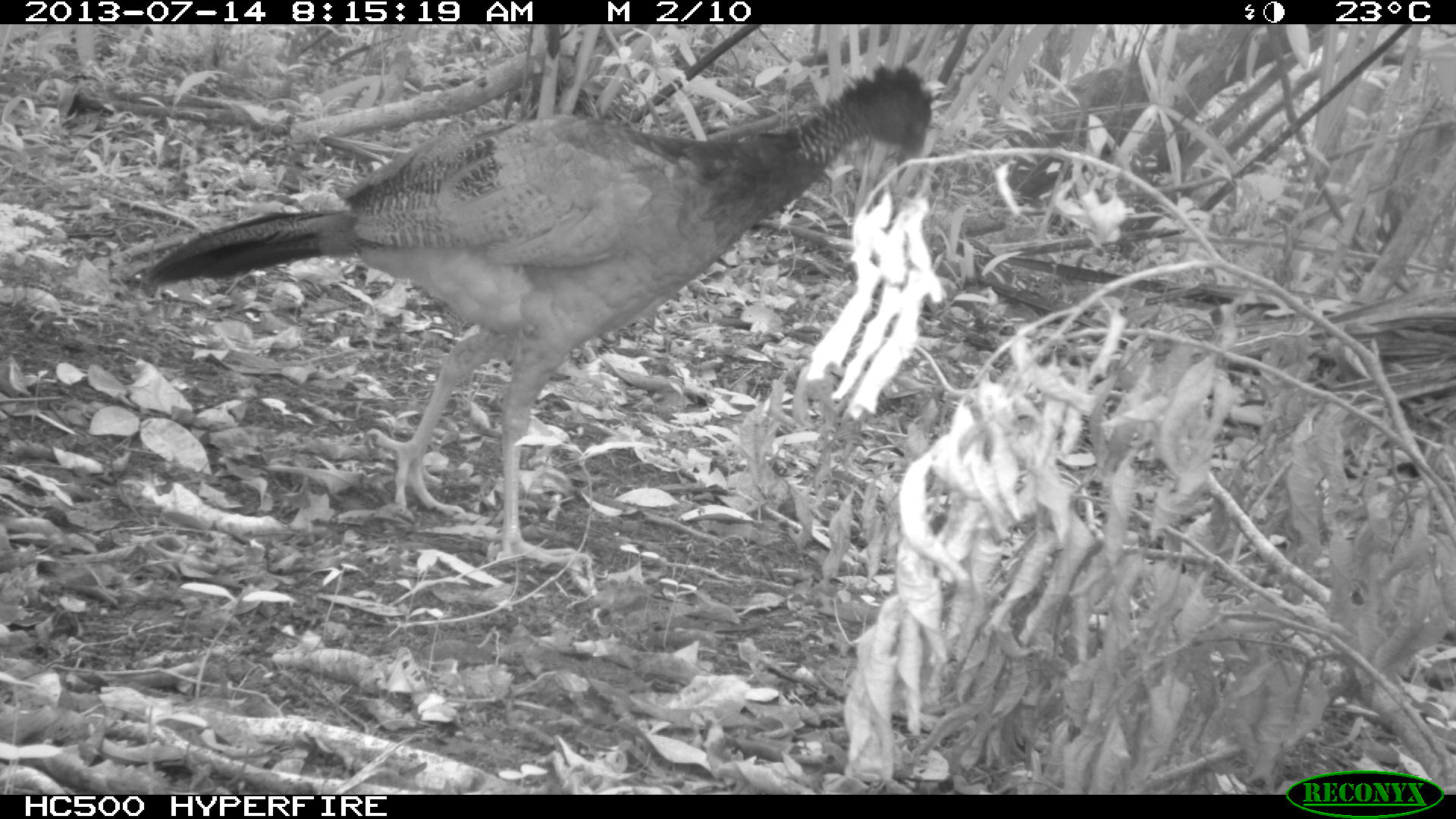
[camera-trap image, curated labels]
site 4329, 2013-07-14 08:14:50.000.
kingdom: Animalia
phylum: Chordata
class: Aves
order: Galliformes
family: Cracidae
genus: Crax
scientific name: Crax rubra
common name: great curassow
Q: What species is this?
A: Crax rubra (great curassow).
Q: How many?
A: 1.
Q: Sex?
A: Female.